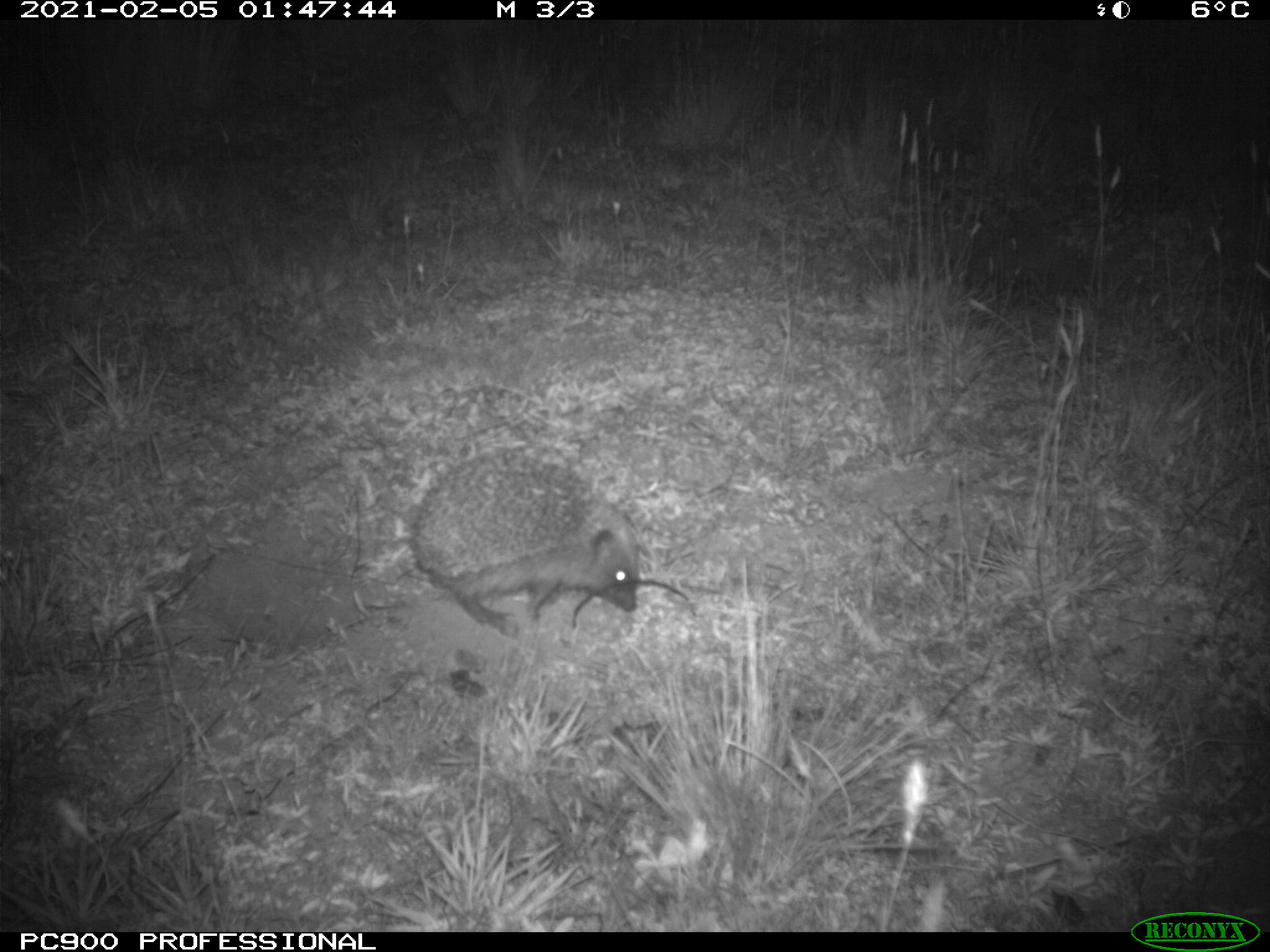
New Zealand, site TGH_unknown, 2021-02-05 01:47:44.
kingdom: Animalia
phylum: Chordata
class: Mammalia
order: Eulipotyphla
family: Erinaceidae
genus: Erinaceus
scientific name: Erinaceus europaeus europaeus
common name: european hedgehog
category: hedgehog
Hedgehog (european hedgehog) (Erinaceus europaeus europaeus).